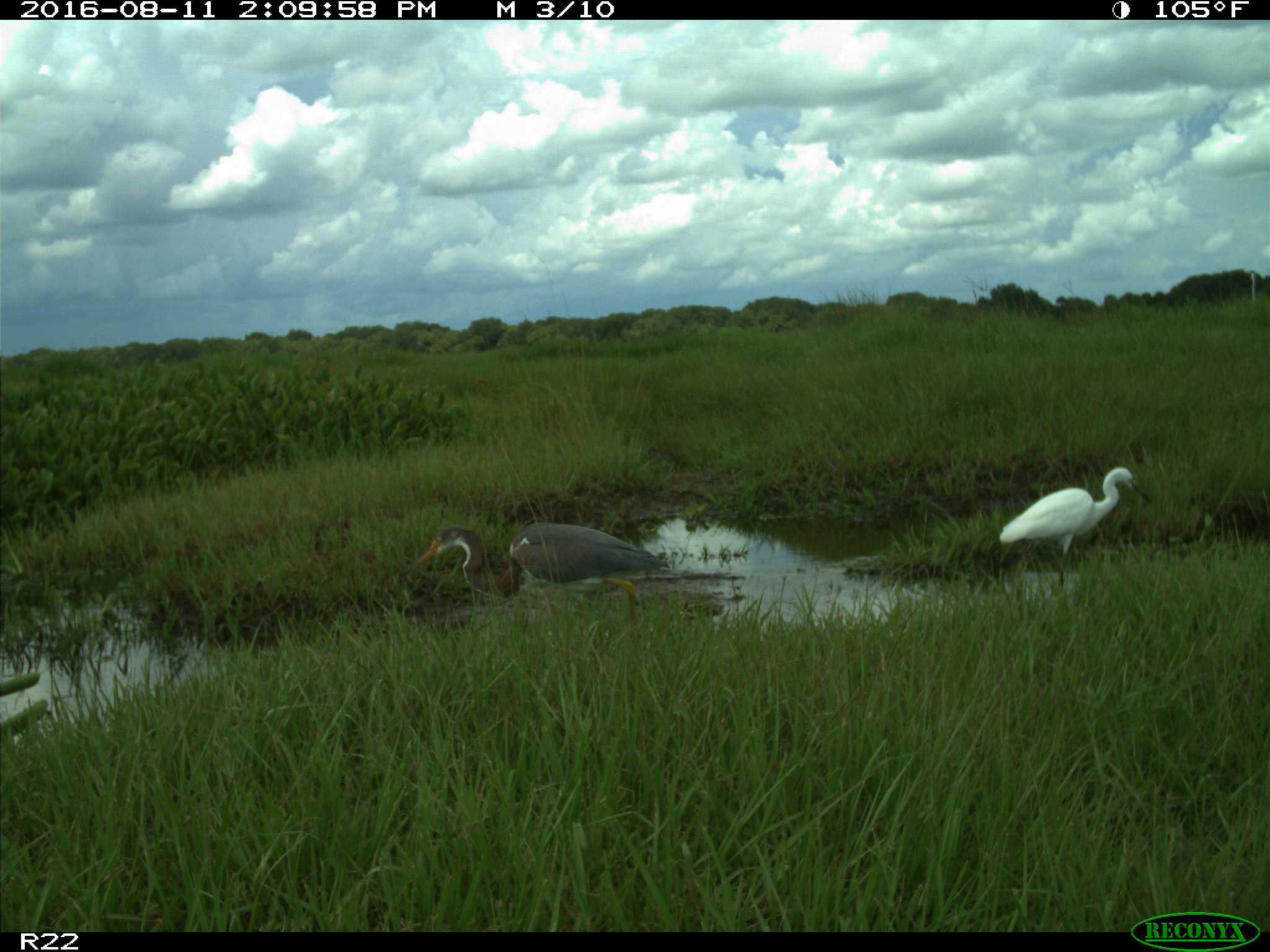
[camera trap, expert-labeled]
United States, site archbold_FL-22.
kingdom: Animalia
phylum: Chordata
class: Aves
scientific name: Aves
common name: birds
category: unidentified bird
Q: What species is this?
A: Unidentified bird (birds) (Aves).